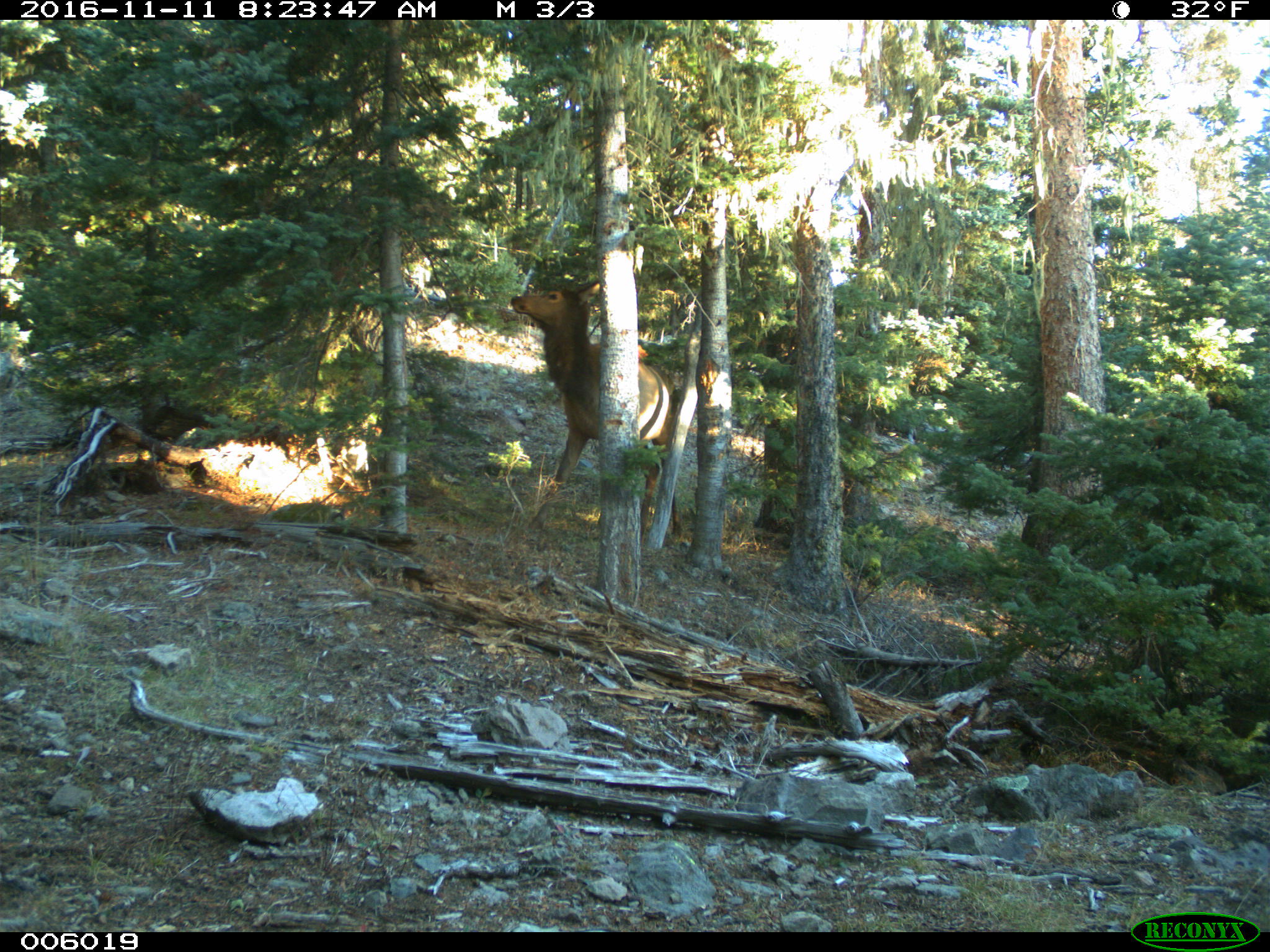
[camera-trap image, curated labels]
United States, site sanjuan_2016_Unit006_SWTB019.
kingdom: Animalia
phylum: Chordata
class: Mammalia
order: Artiodactyla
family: Cervidae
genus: Cervus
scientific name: Cervus elaphus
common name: red deer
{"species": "Cervus elaphus (red deer)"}